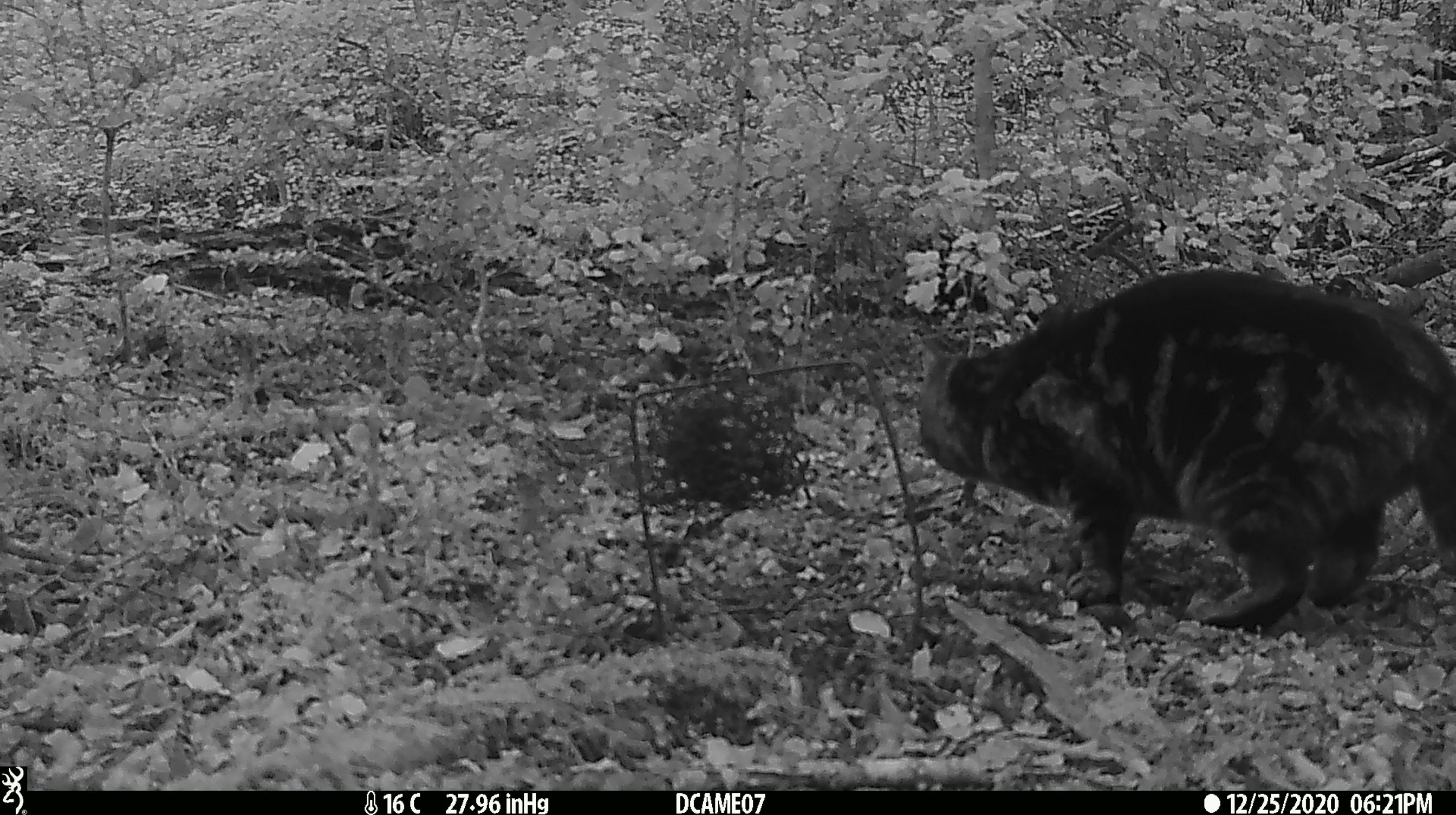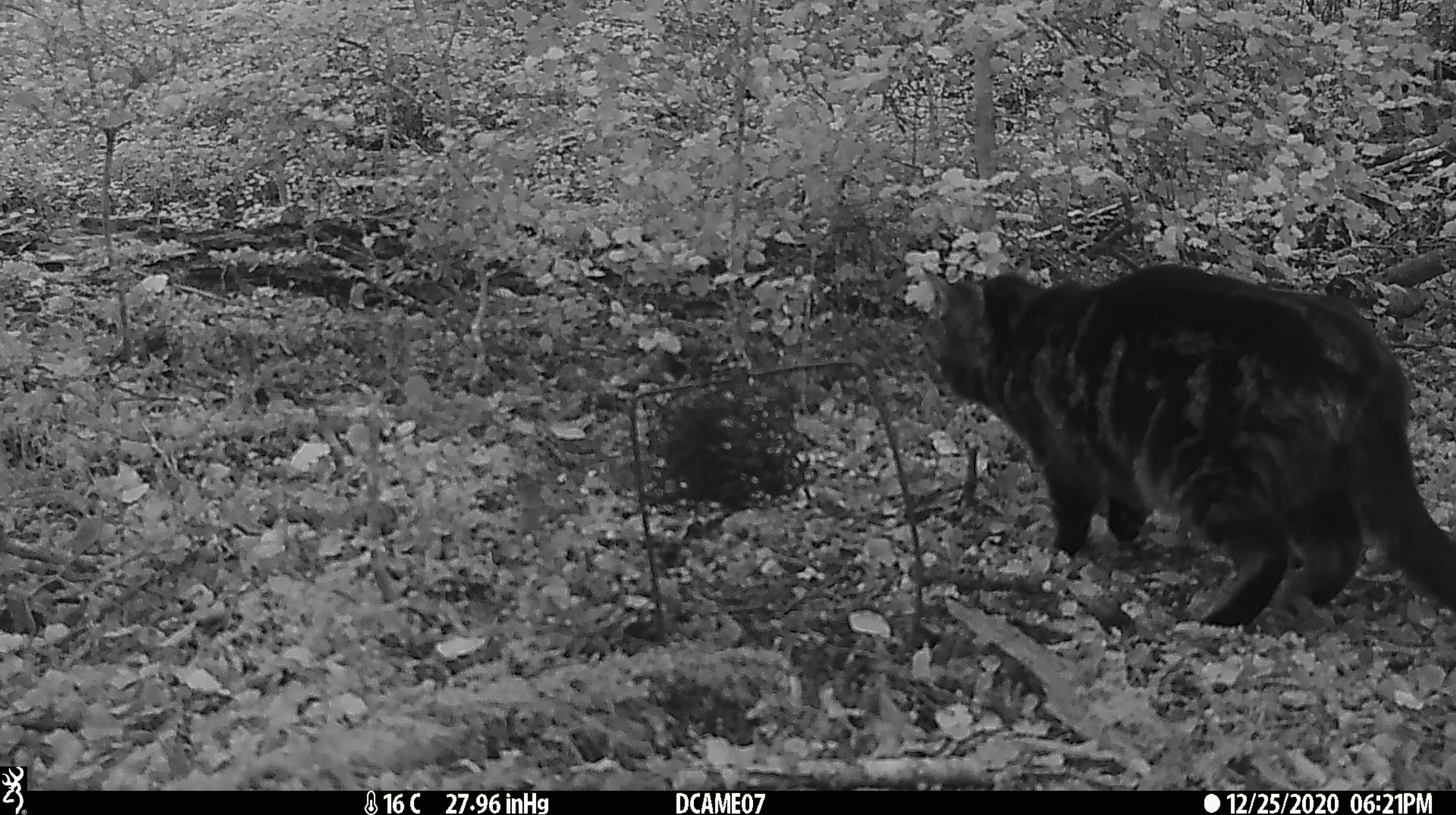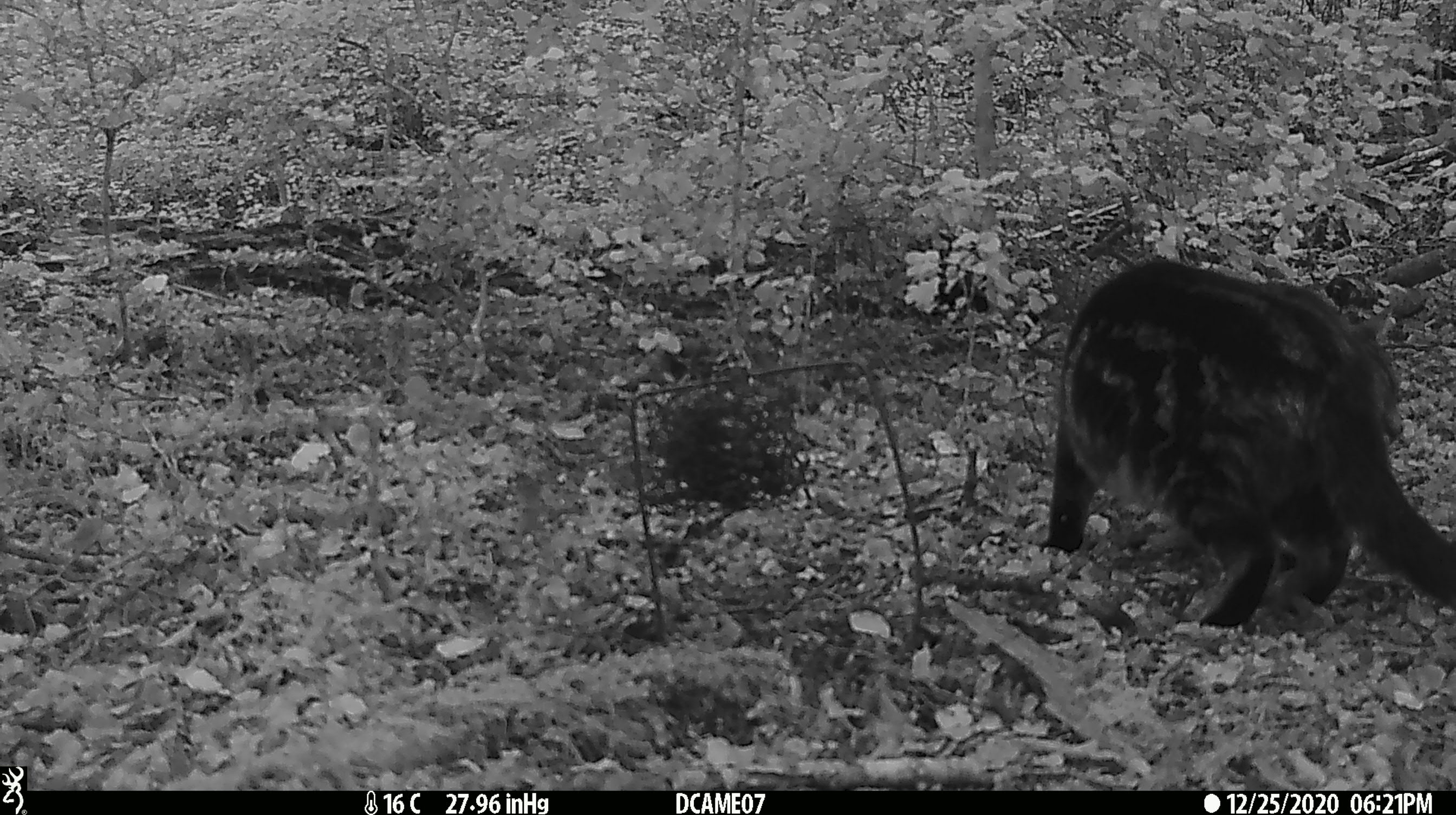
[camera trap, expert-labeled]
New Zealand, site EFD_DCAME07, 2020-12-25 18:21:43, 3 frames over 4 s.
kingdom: Animalia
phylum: Chordata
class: Mammalia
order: Carnivora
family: Felidae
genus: Felis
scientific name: Felis catus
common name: domestic cat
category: cat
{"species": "cat (domestic cat) (Felis catus)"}